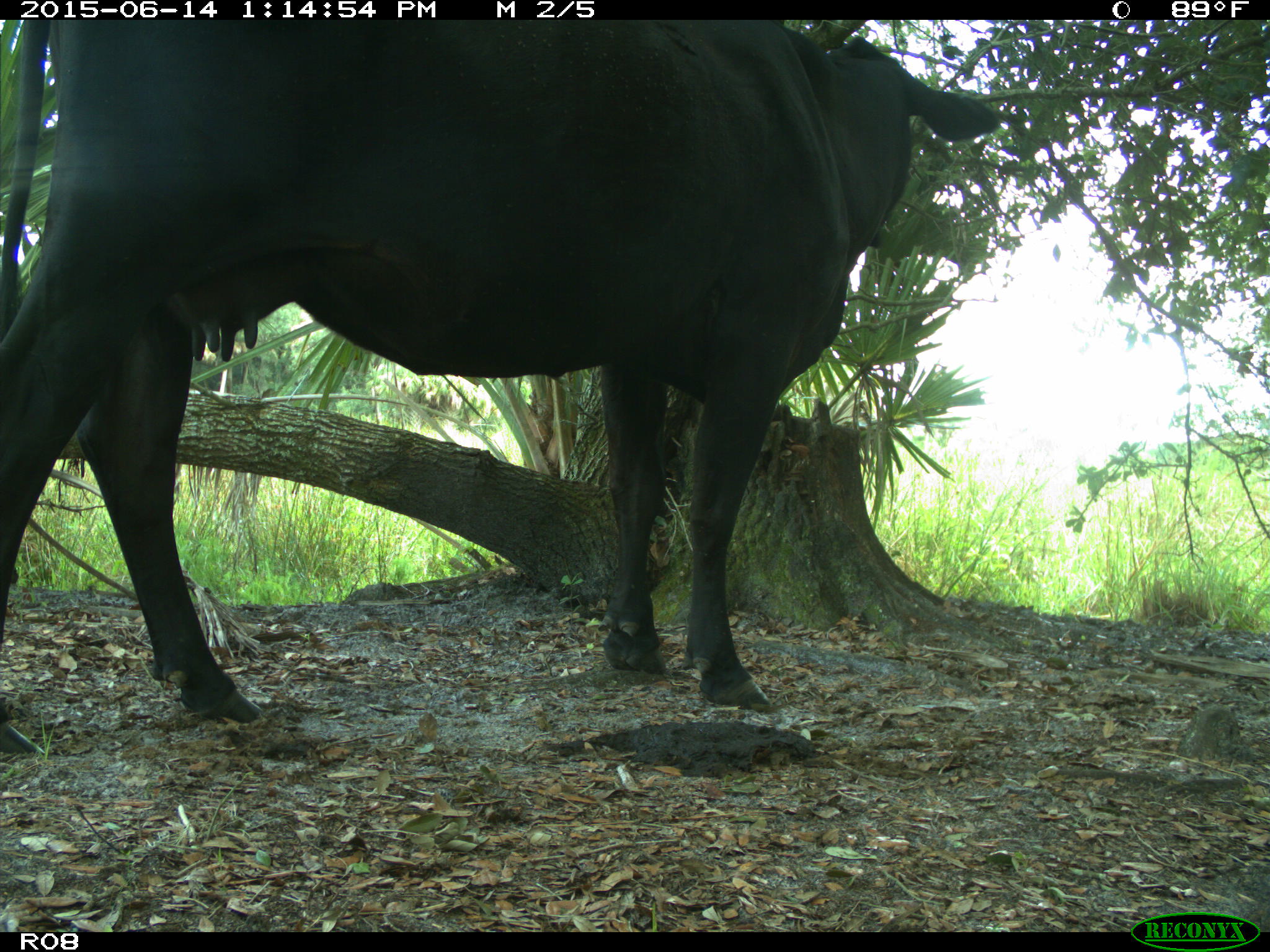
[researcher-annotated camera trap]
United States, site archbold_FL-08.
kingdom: Animalia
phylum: Chordata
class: Mammalia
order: Artiodactyla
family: Bovidae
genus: Bos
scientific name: Bos taurus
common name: domestic cow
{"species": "Bos taurus (domestic cow)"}